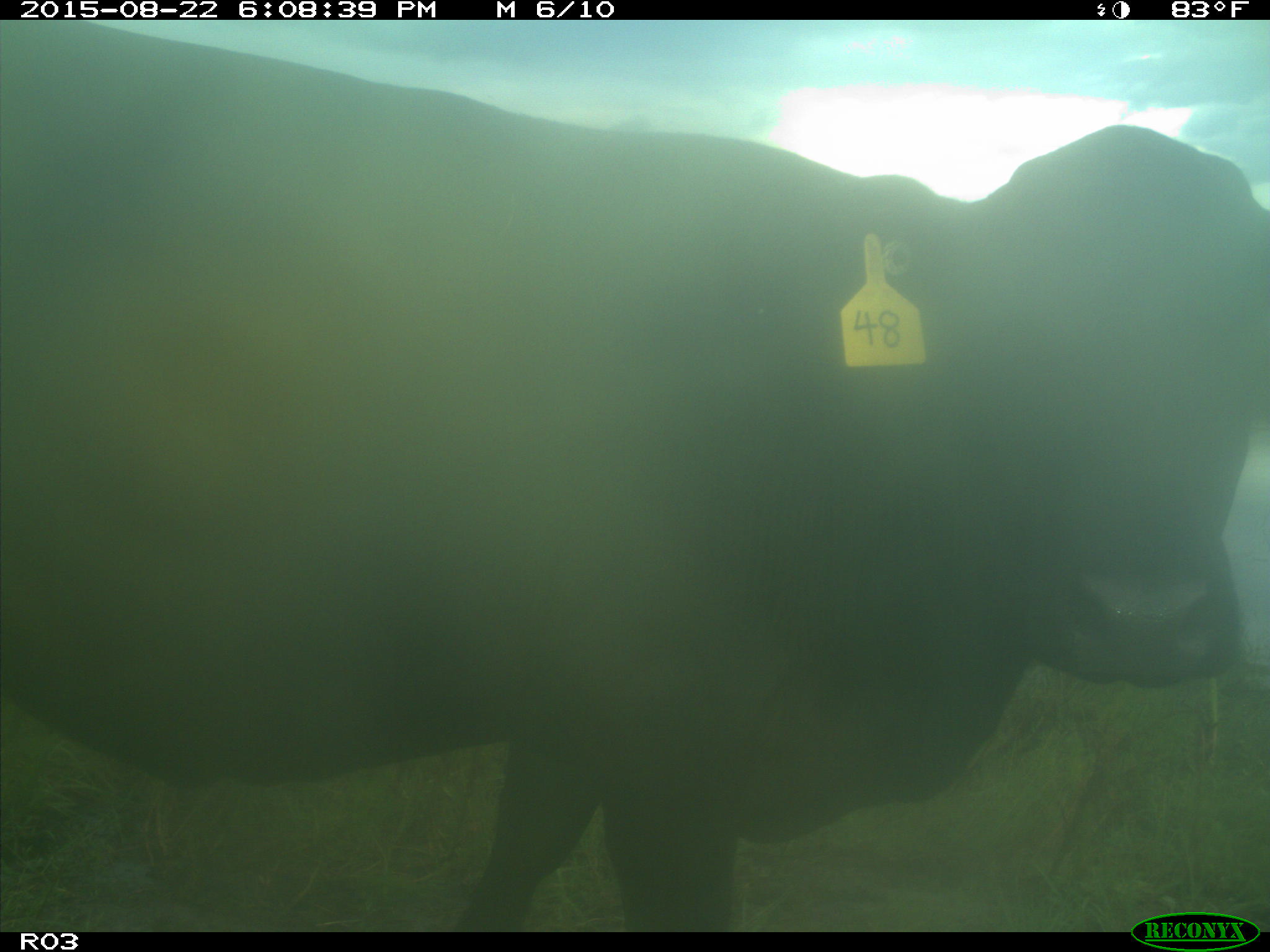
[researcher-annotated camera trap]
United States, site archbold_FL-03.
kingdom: Animalia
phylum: Chordata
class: Mammalia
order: Artiodactyla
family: Bovidae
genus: Bos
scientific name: Bos taurus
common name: domestic cow